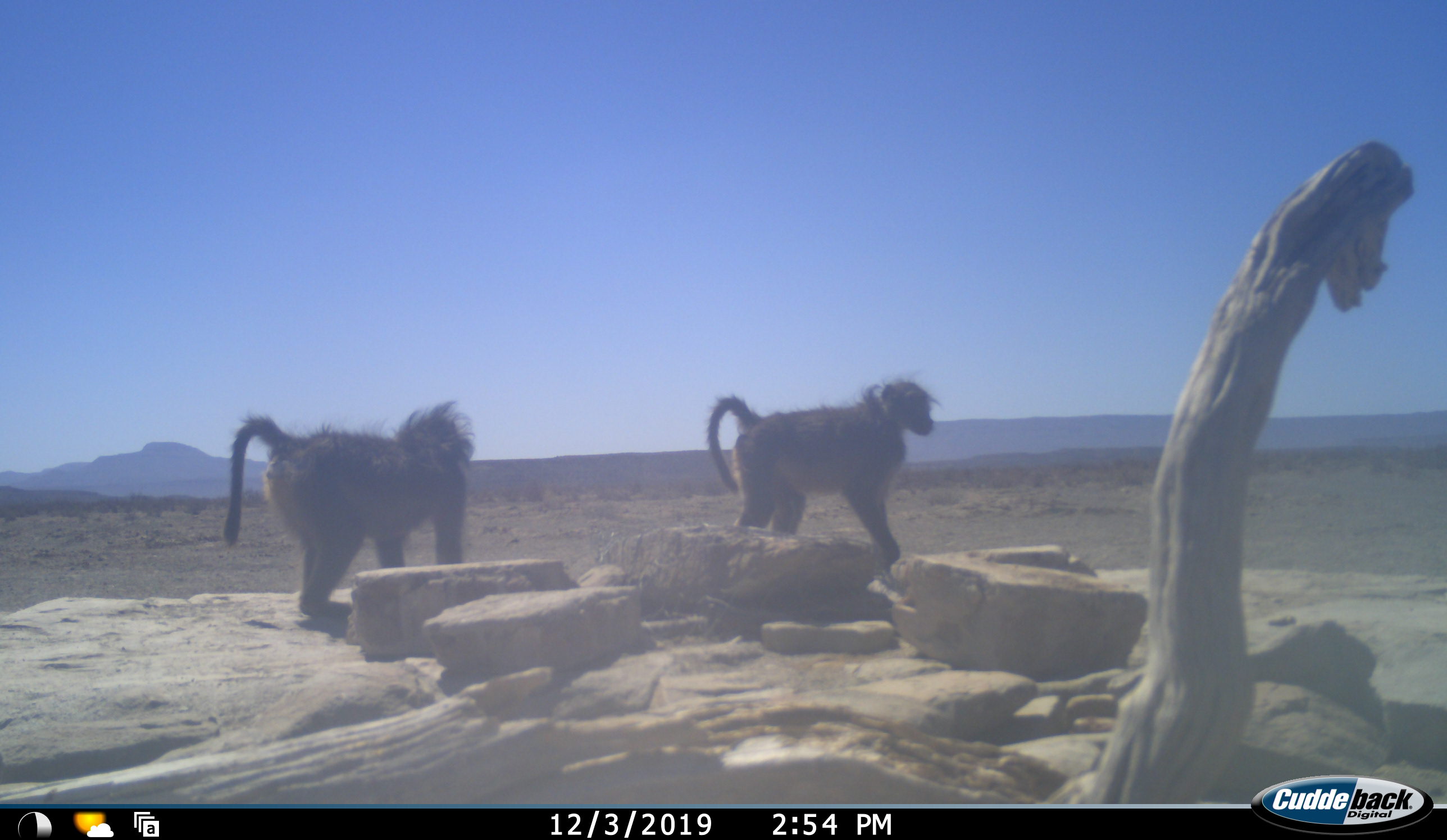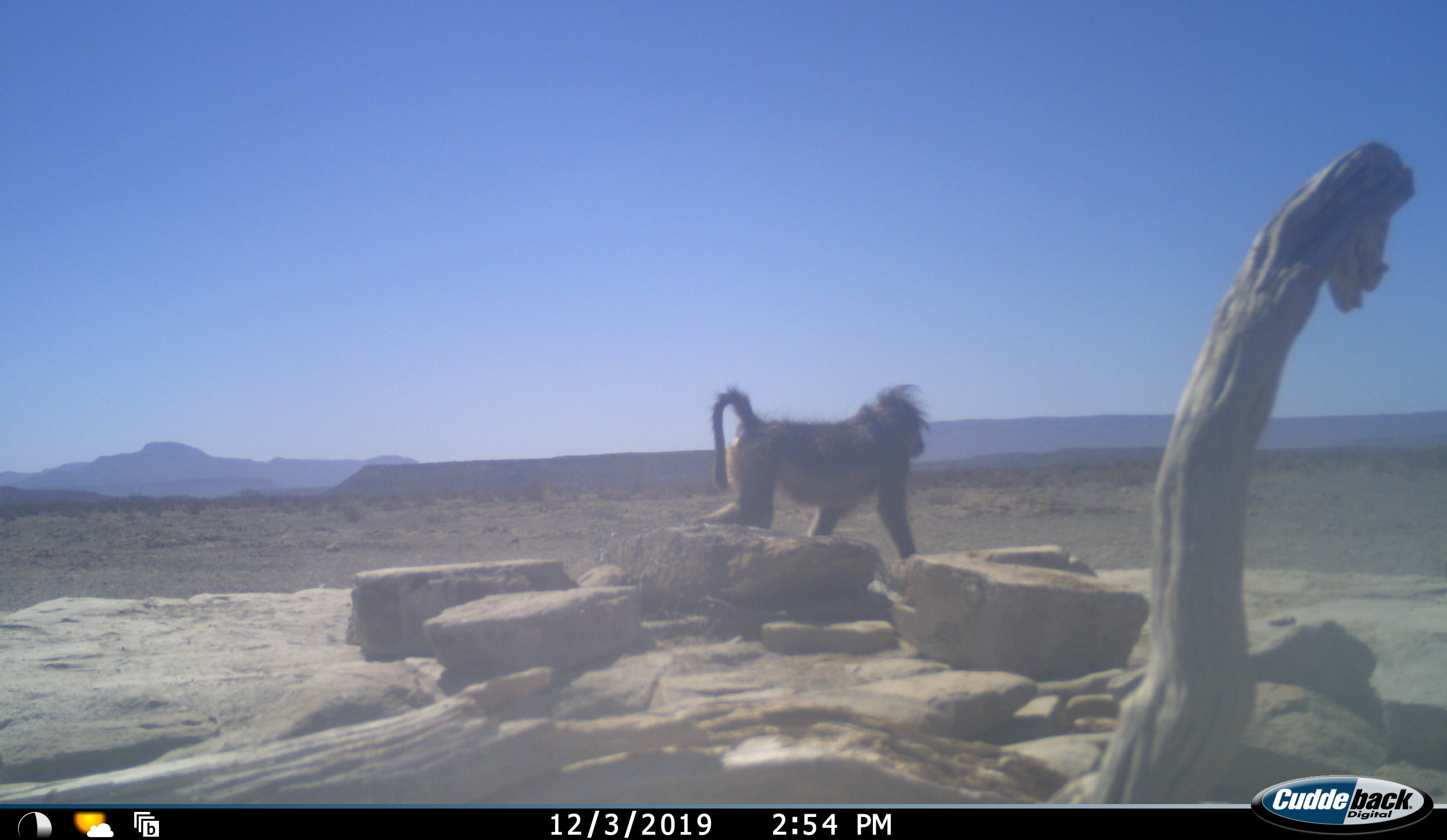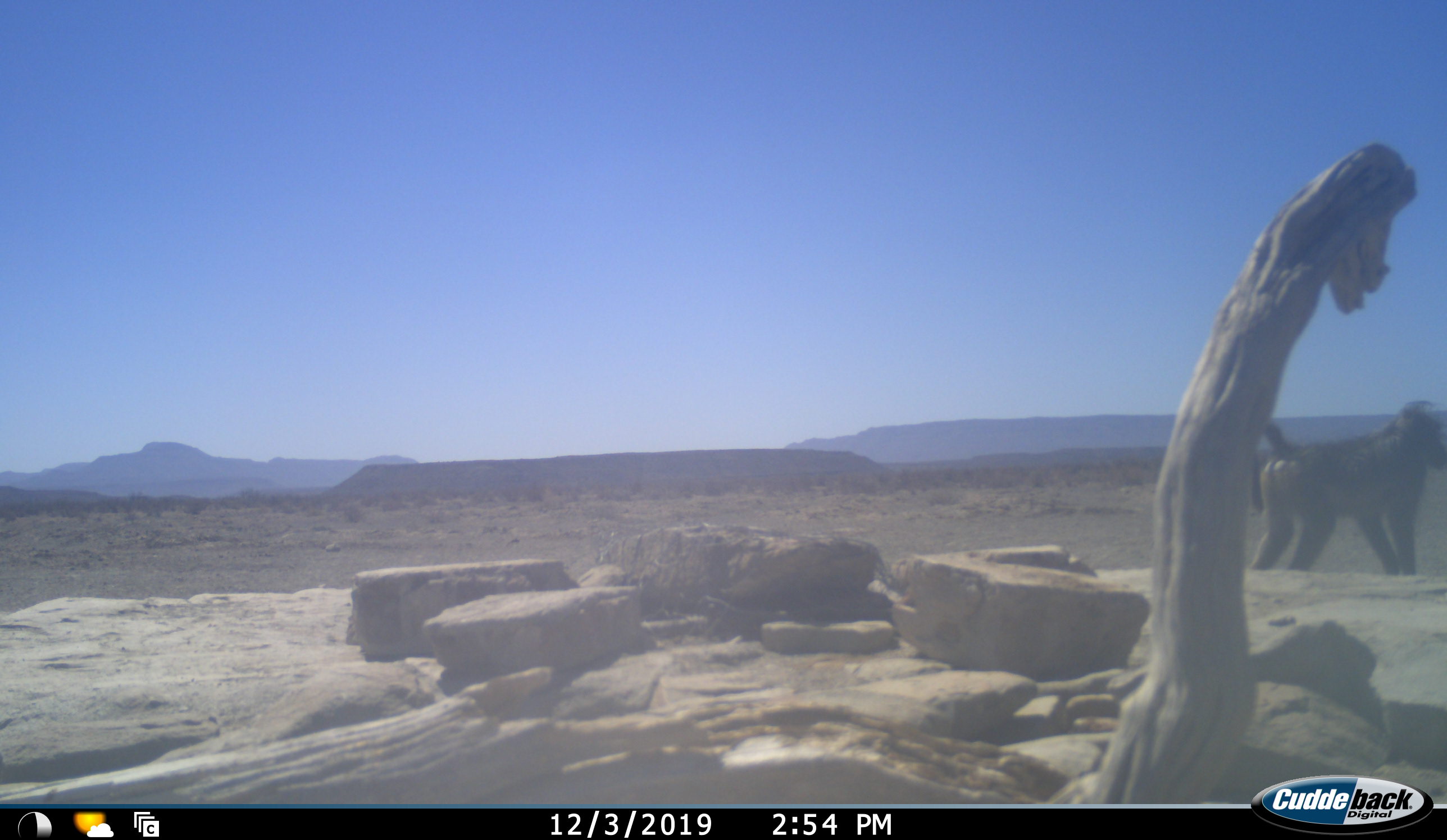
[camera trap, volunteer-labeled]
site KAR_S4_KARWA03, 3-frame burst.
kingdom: Animalia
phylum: Chordata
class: Mammalia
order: Primates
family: Cercopithecidae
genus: Papio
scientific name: Papio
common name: baboon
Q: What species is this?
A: Baboon (Papio).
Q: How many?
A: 2.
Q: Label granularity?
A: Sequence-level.